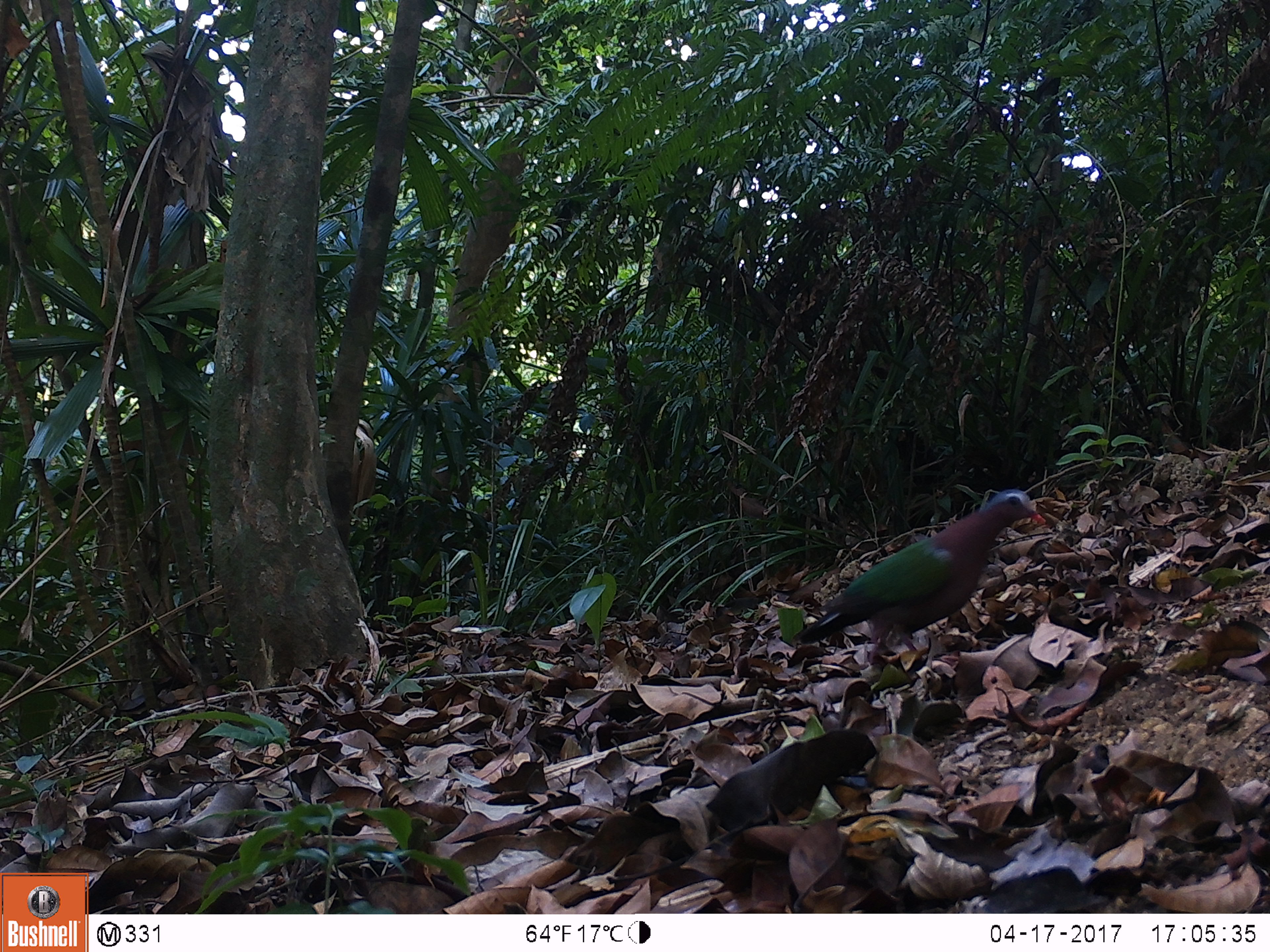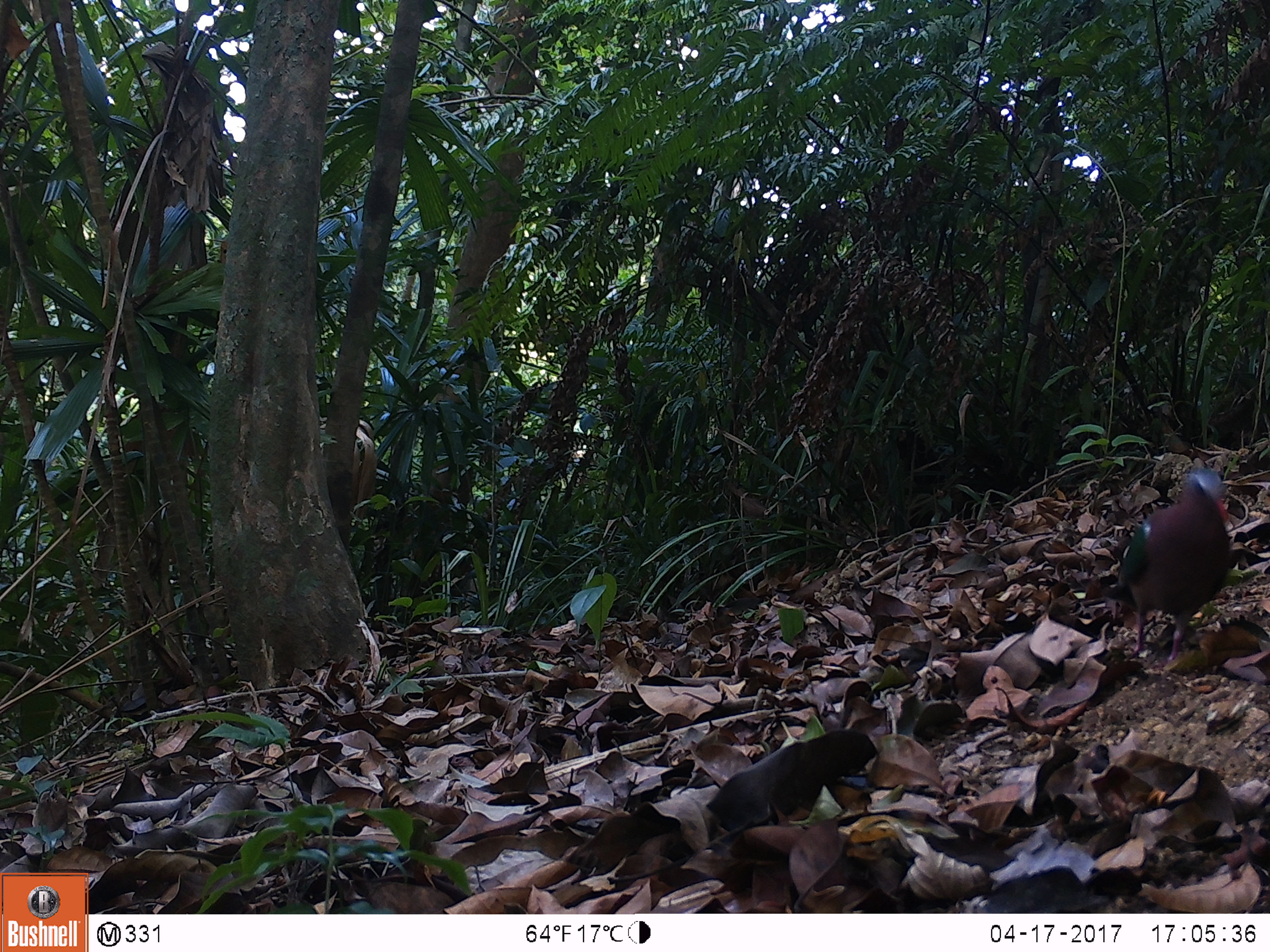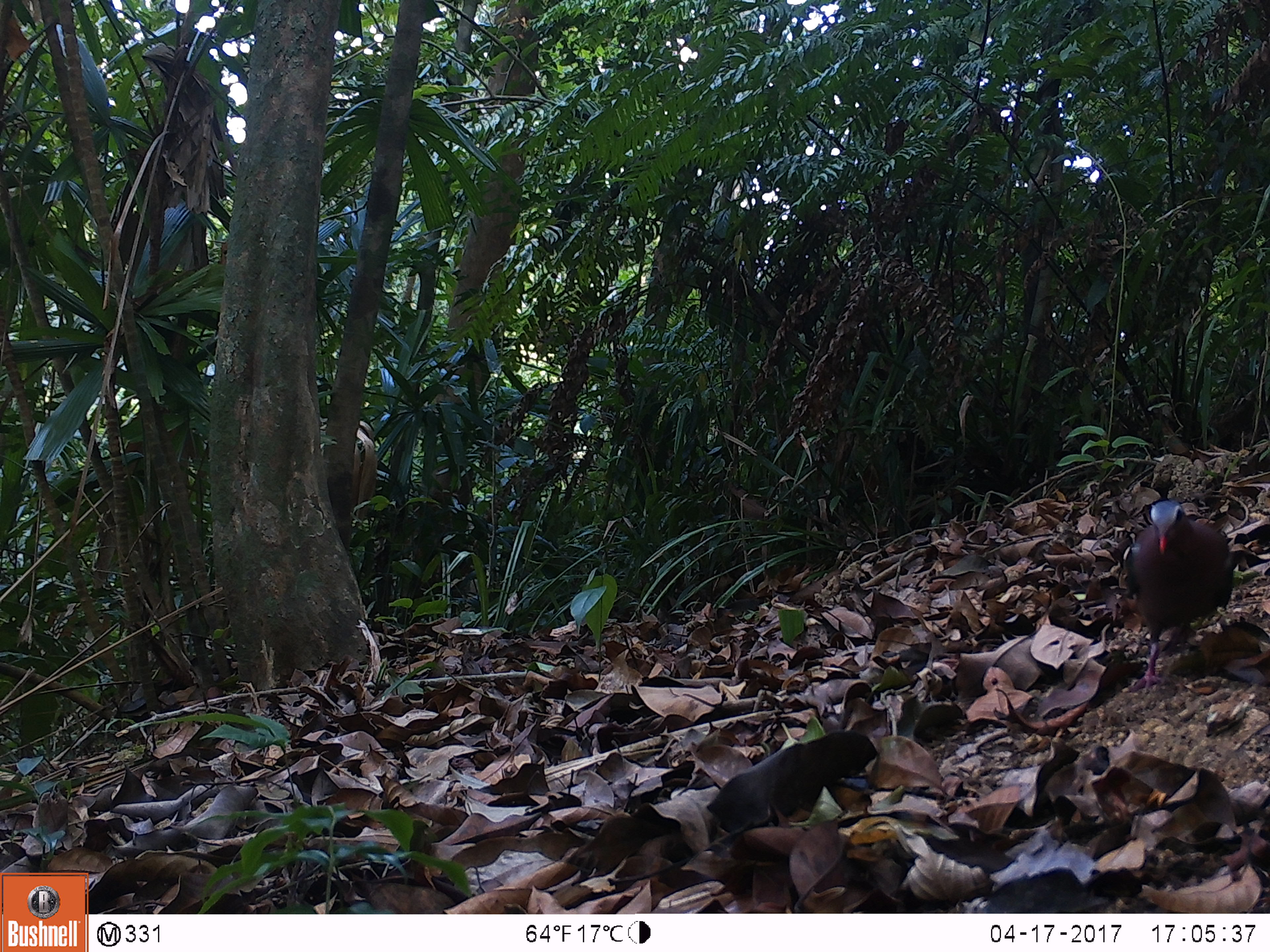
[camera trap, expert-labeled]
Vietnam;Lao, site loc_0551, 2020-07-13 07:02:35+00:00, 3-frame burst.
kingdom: Animalia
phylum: Chordata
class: Aves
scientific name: Aves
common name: bird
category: unidentified bird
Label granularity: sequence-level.